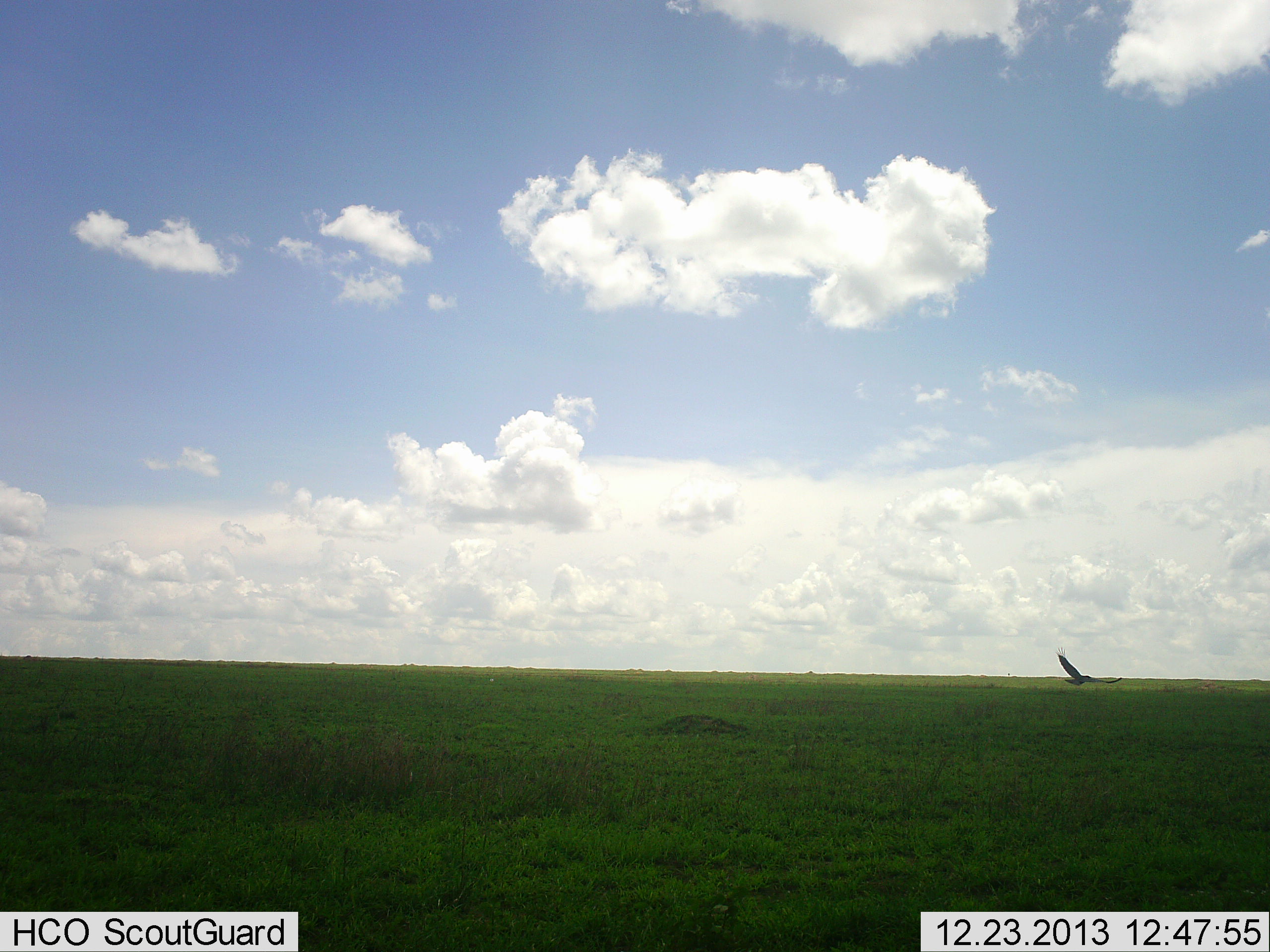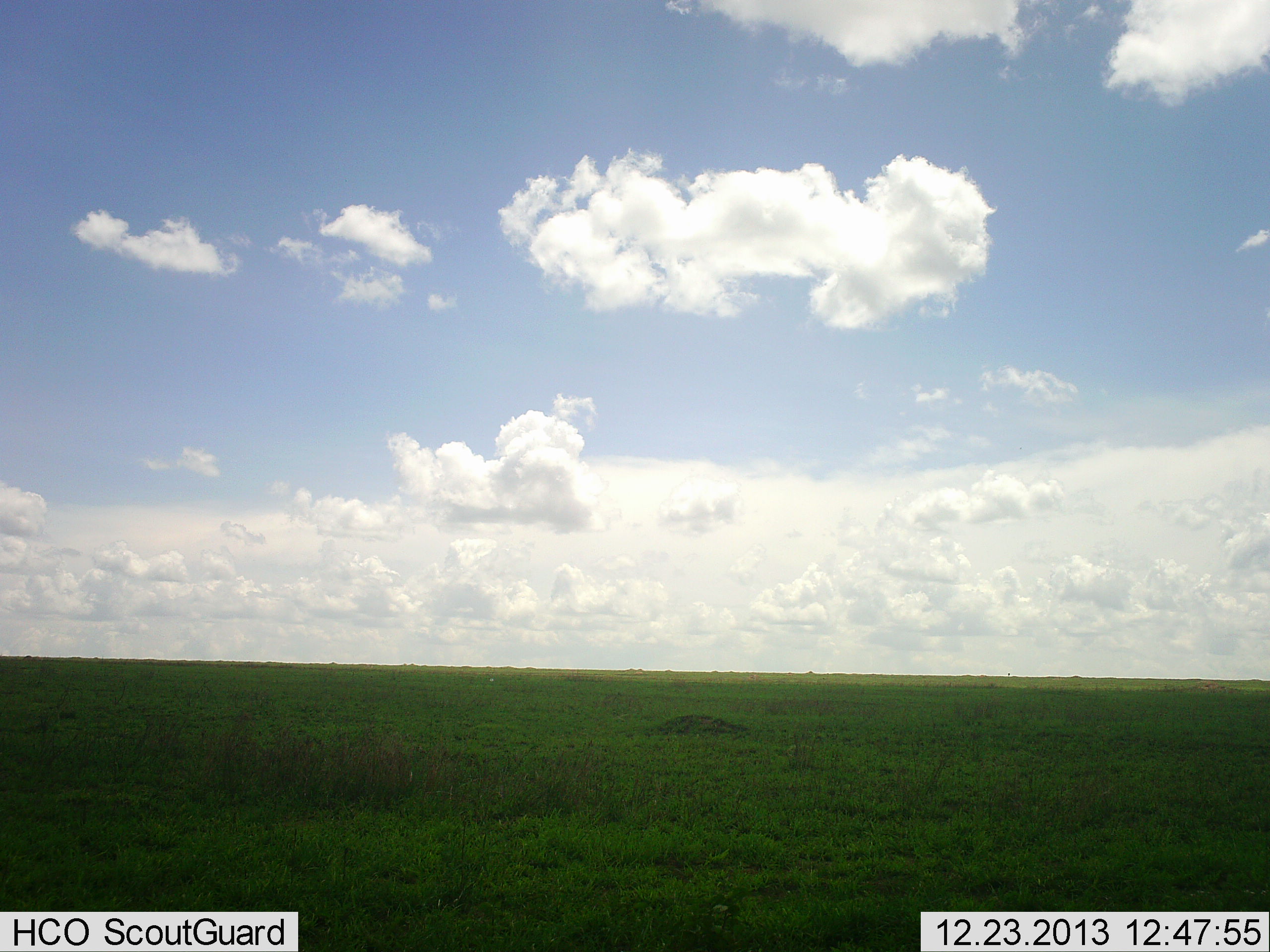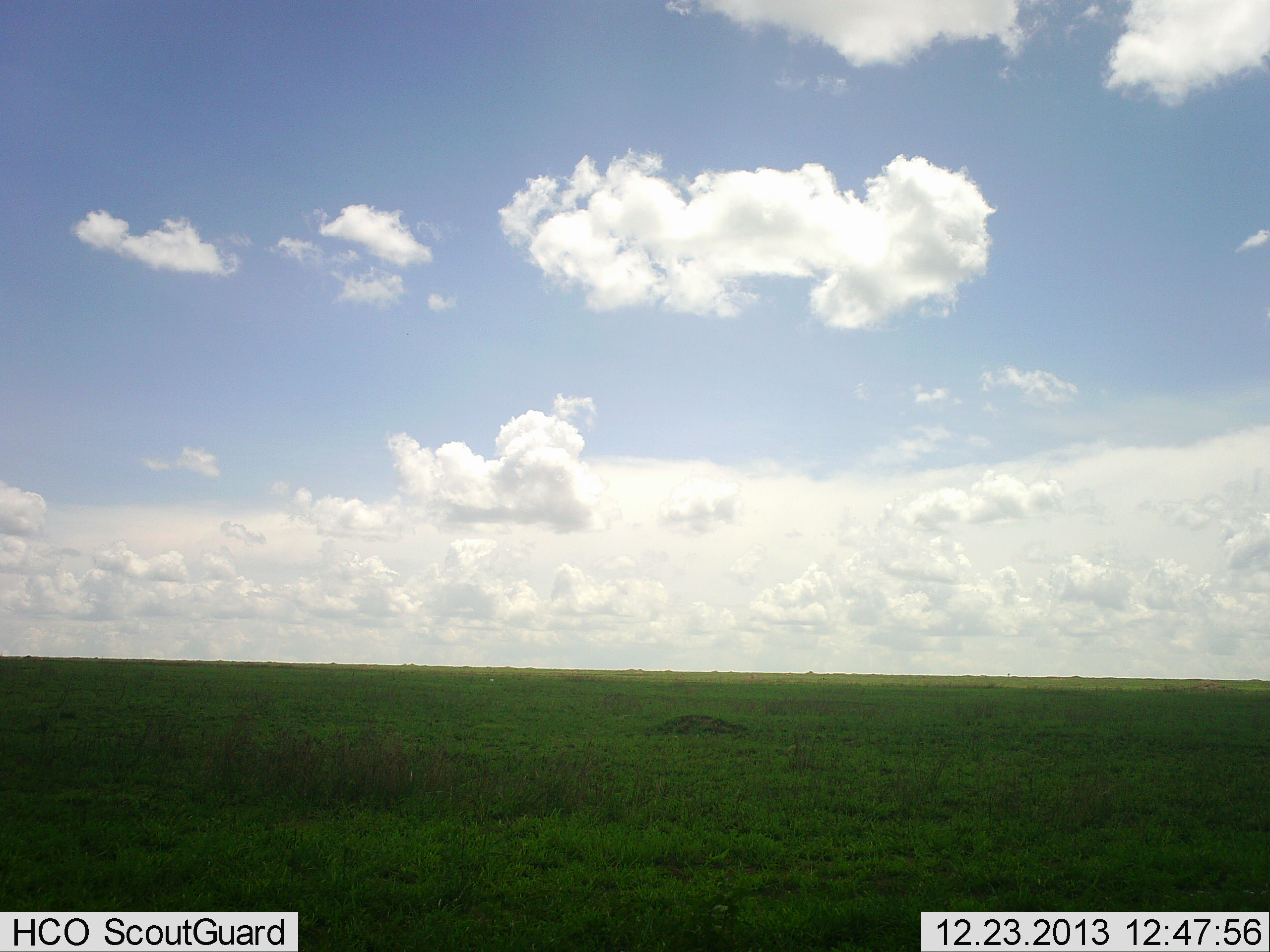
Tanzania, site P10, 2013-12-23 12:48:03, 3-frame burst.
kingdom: Animalia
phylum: Chordata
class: Aves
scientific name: Aves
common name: bird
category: otherbird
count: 1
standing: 0%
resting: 0%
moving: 100%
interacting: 0%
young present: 0%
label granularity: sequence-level